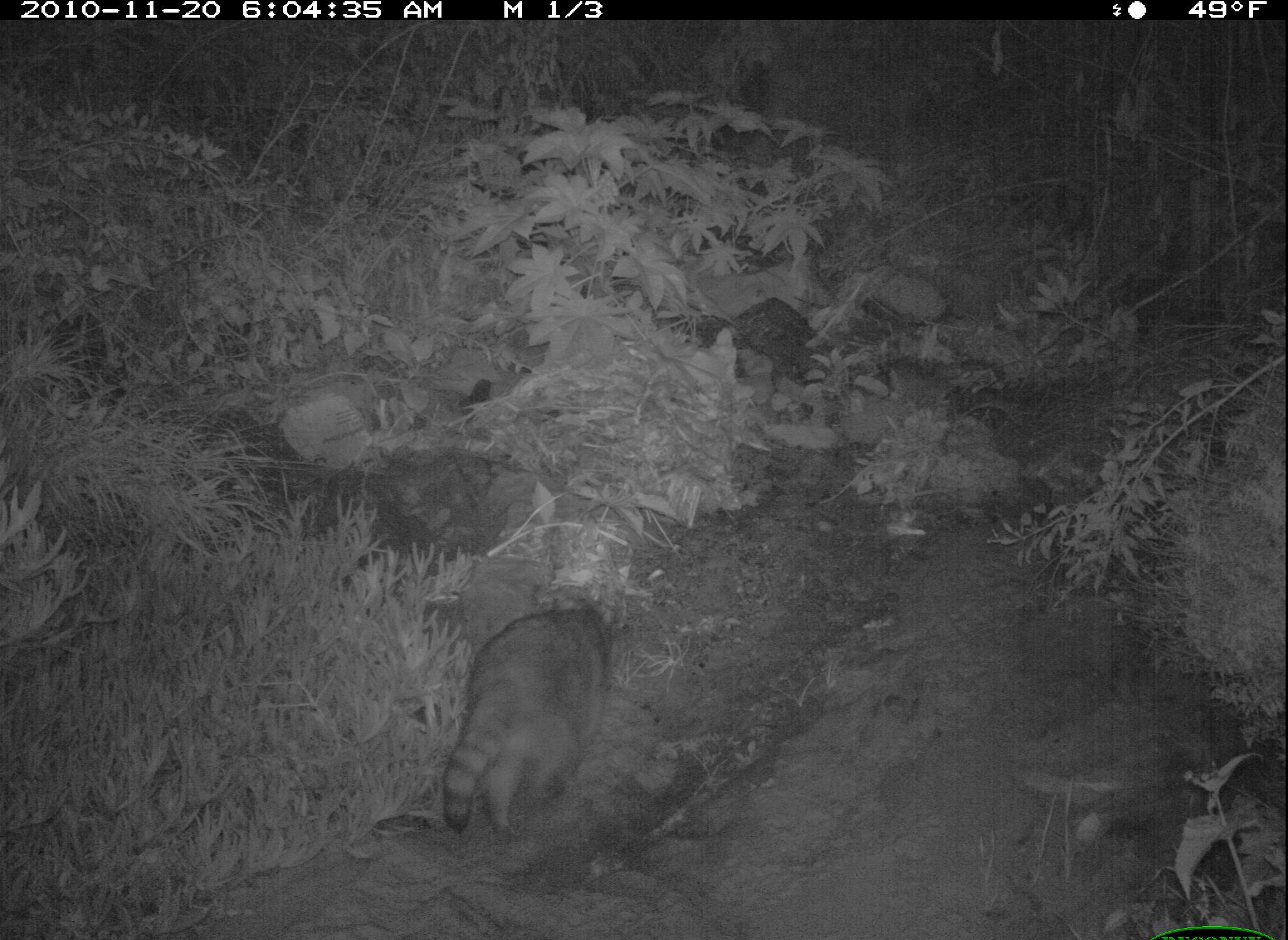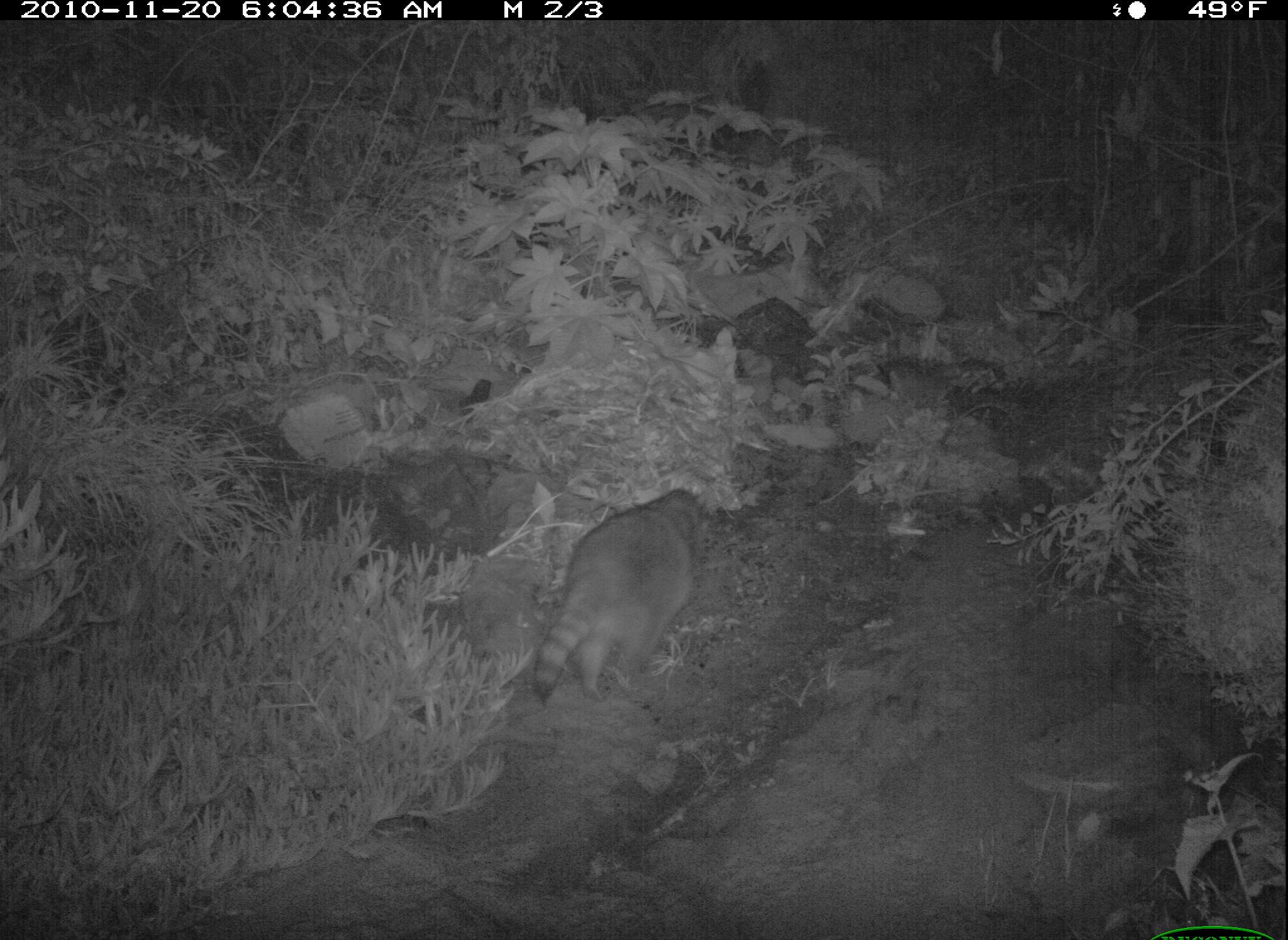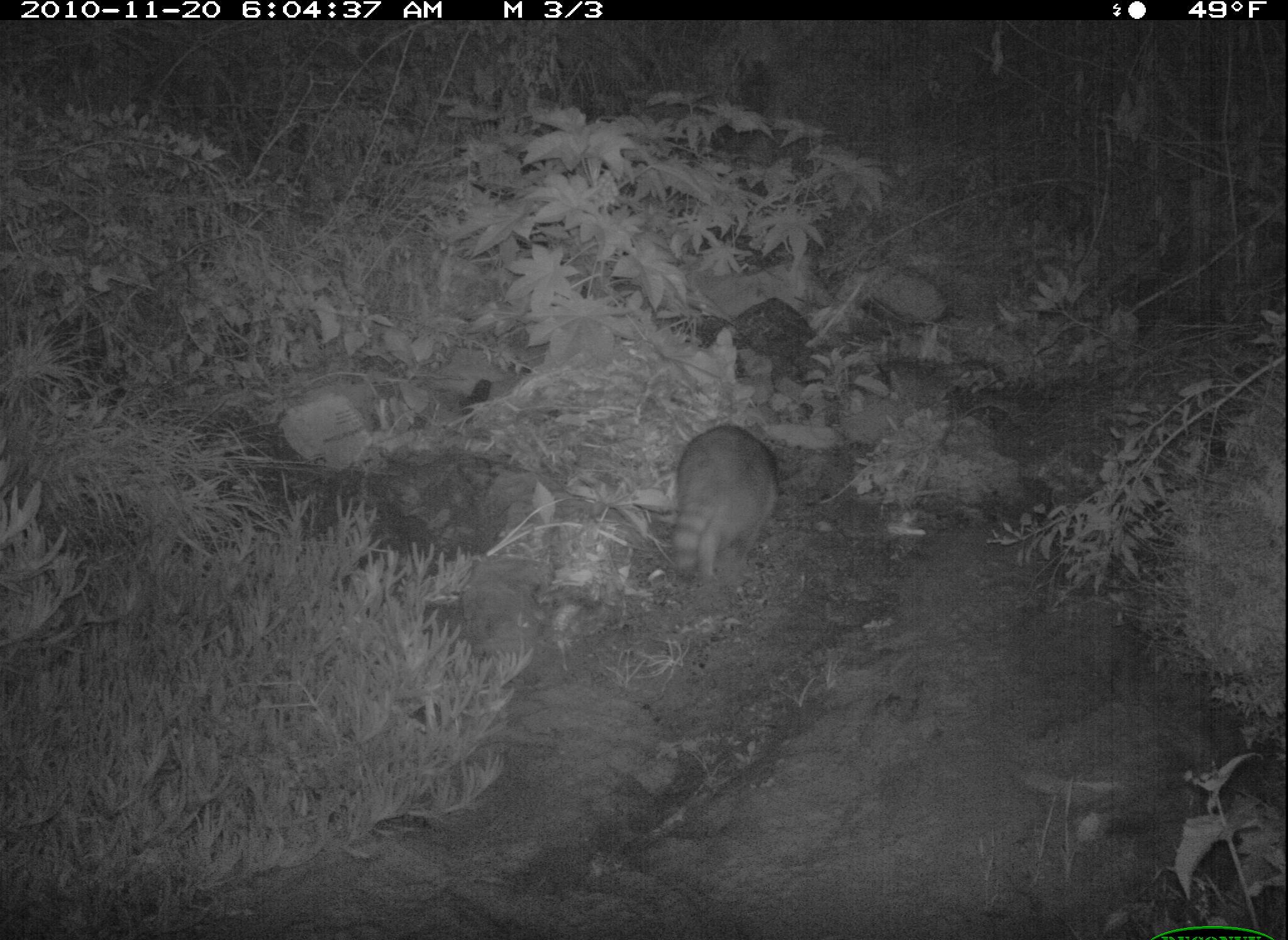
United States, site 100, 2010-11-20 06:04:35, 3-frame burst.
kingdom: Animalia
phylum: Chordata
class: Mammalia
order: Carnivora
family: Procyonidae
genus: Procyon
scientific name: Procyon lotor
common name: raccoon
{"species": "raccoon (Procyon lotor)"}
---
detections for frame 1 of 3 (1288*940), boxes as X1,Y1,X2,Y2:
raccoon: 407,593,657,850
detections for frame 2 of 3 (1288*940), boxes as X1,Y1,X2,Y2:
raccoon: 499,461,771,723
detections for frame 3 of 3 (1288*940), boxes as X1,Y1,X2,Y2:
raccoon: 658,404,805,598